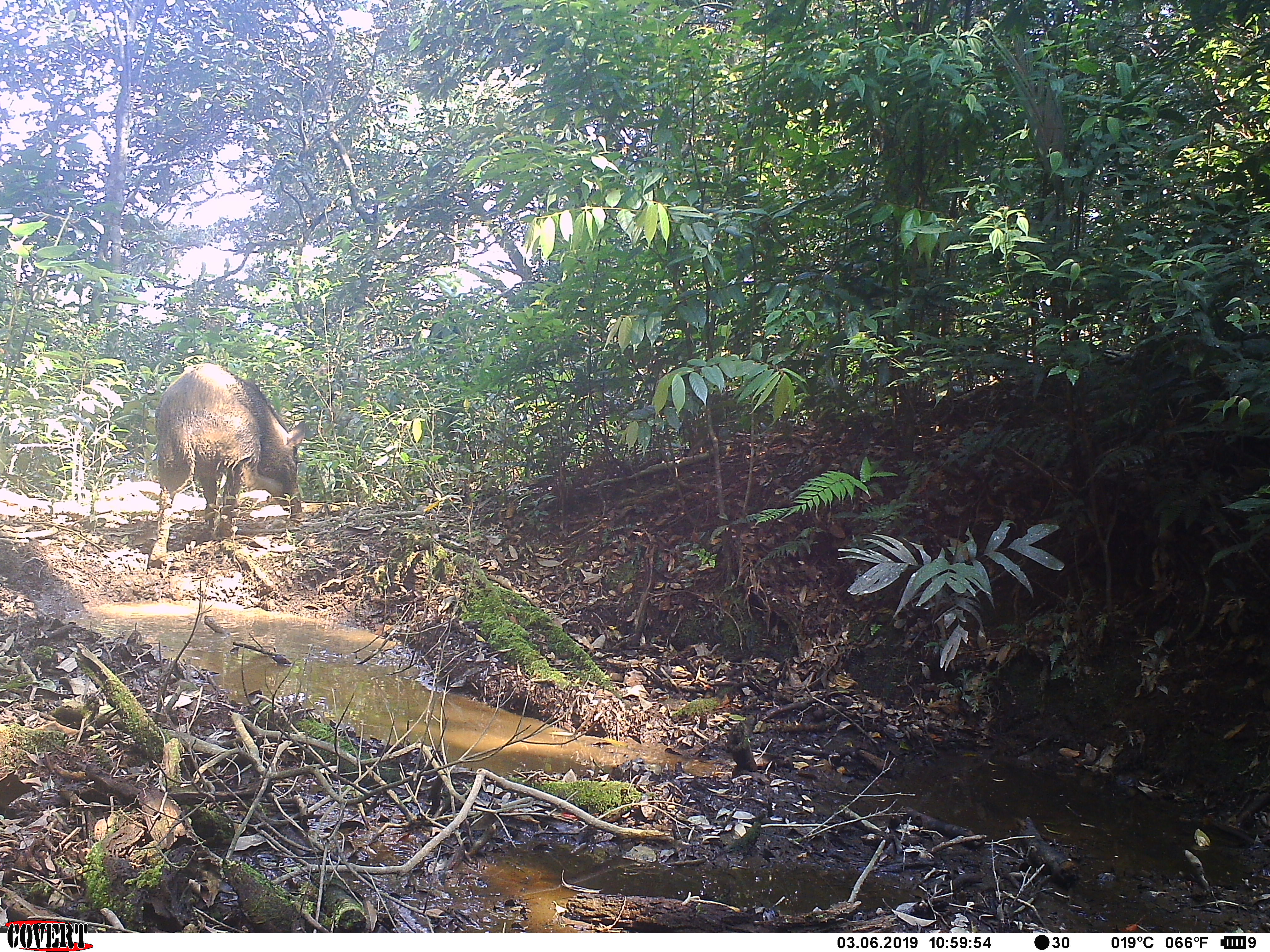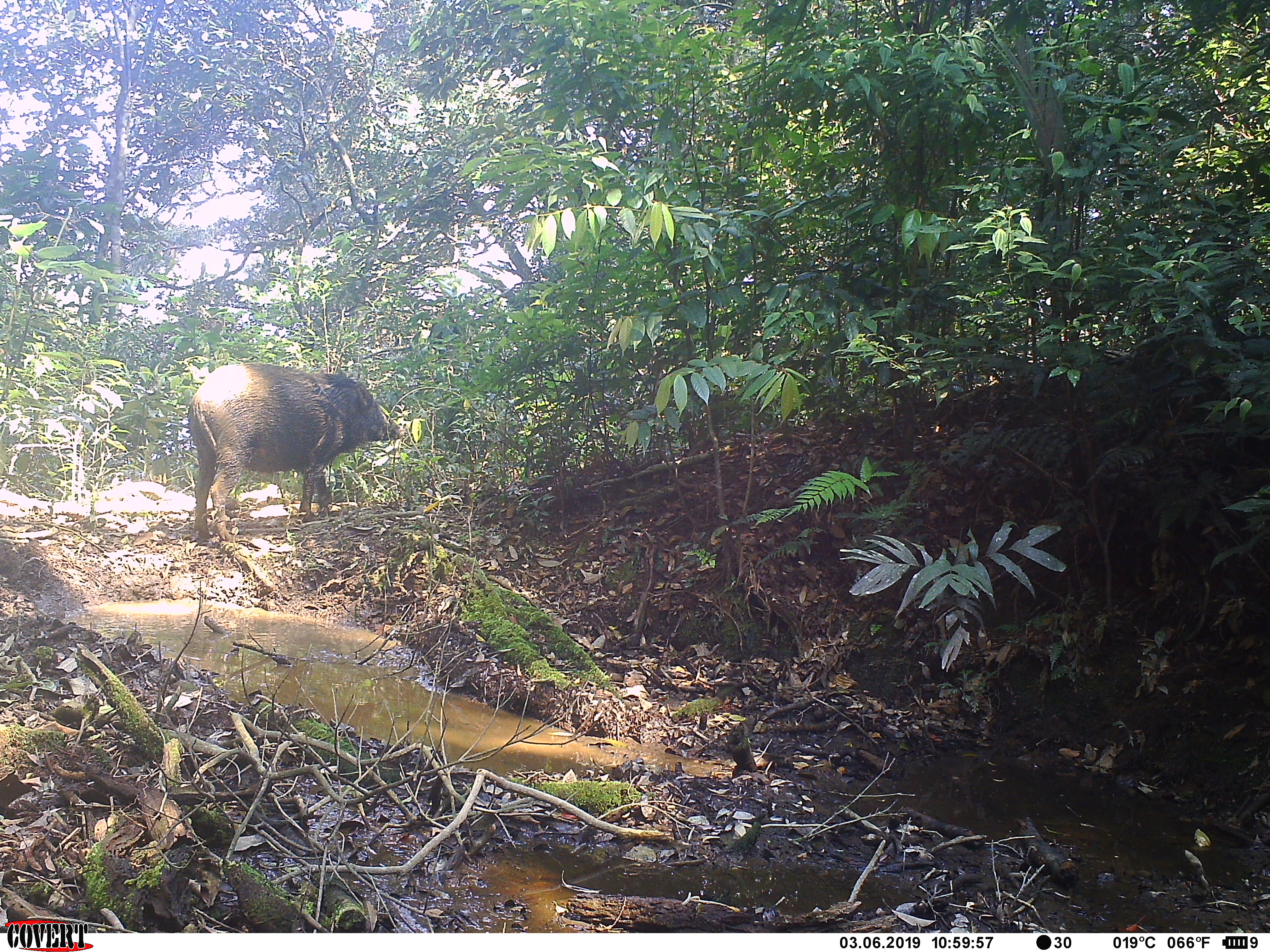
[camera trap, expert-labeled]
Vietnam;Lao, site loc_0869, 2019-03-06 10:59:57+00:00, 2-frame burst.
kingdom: Animalia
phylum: Chordata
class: Mammalia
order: Artiodactyla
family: Suidae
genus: Sus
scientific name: Sus scrofa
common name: eurasian wild pig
Eurasian wild pig (Sus scrofa). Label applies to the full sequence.